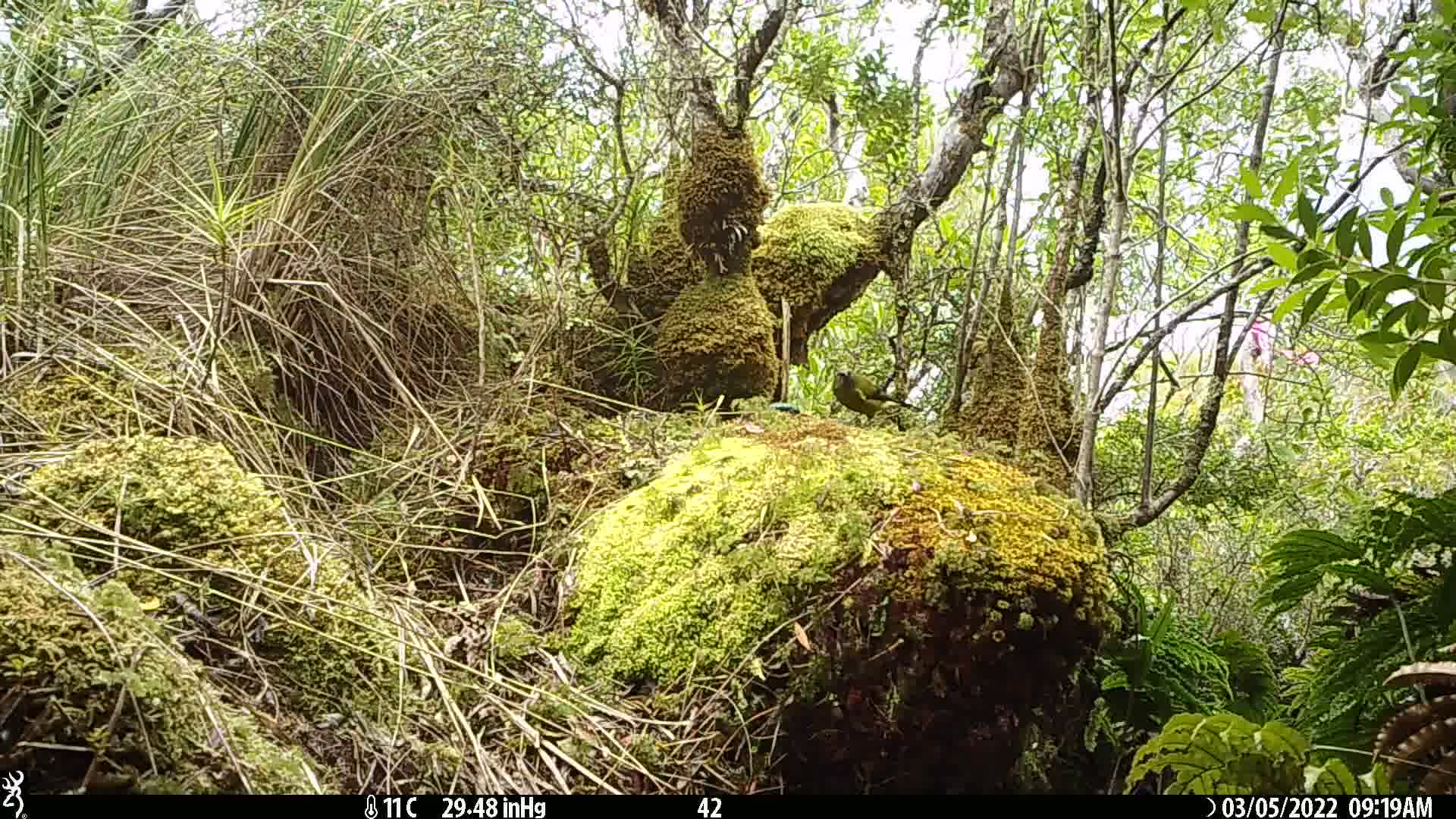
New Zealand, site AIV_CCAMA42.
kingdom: Animalia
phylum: Chordata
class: Aves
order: Passeriformes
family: Meliphagidae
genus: Anthornis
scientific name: Anthornis melanura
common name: new zealand bellbird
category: bellbird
Bellbird (new zealand bellbird) (Anthornis melanura).